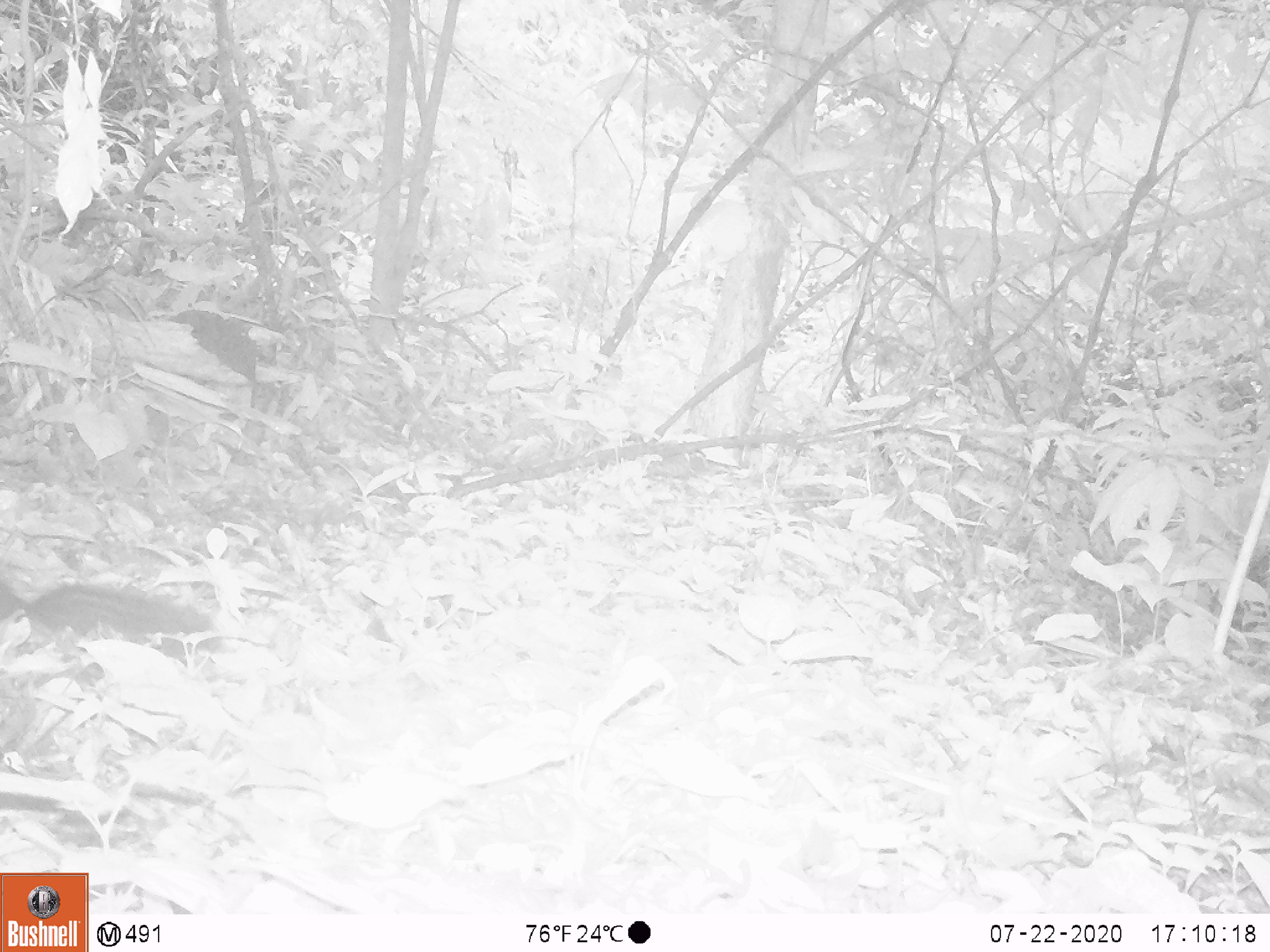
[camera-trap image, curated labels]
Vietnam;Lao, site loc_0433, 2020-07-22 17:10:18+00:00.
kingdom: Animalia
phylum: Chordata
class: Mammalia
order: Rodentia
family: Sciuridae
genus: Dremomys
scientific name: Dremomys rufigenis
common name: red-cheeked squirrel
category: red cheeked squirrel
Red cheeked squirrel (red-cheeked squirrel) (Dremomys rufigenis). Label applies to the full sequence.